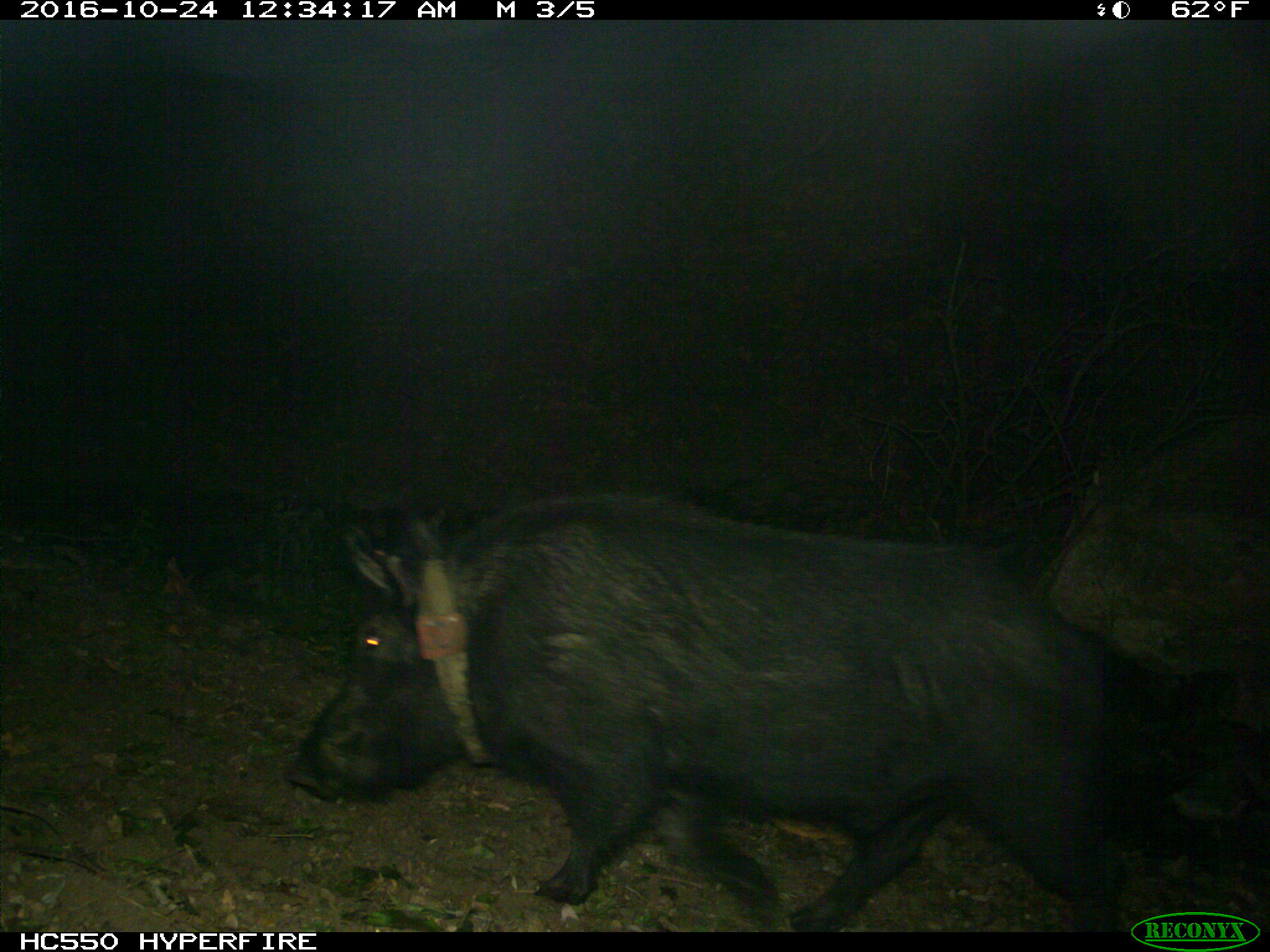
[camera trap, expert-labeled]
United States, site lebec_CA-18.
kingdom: Animalia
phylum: Chordata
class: Mammalia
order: Artiodactyla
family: Suidae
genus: Sus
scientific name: Sus scrofa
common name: wild boar